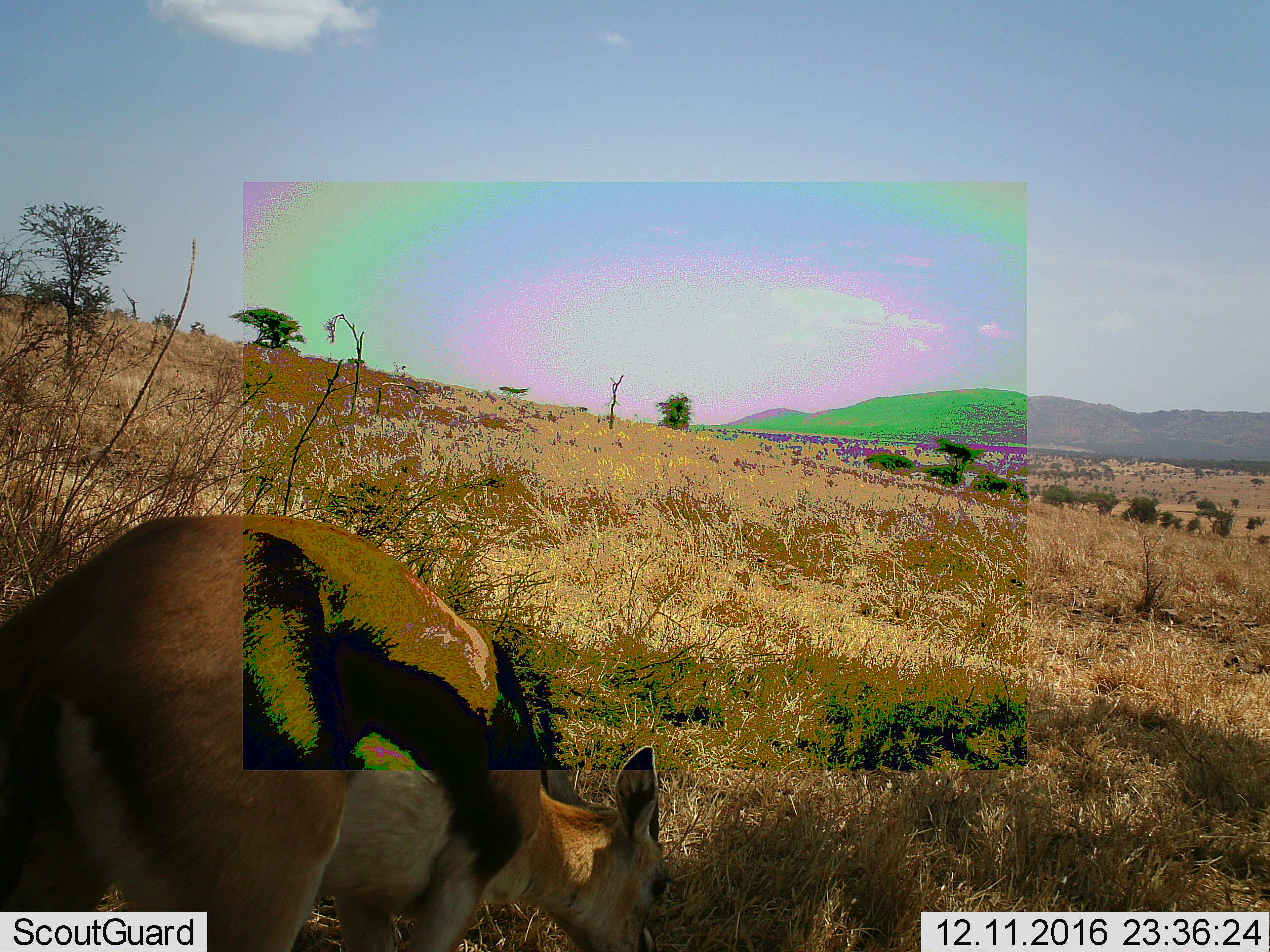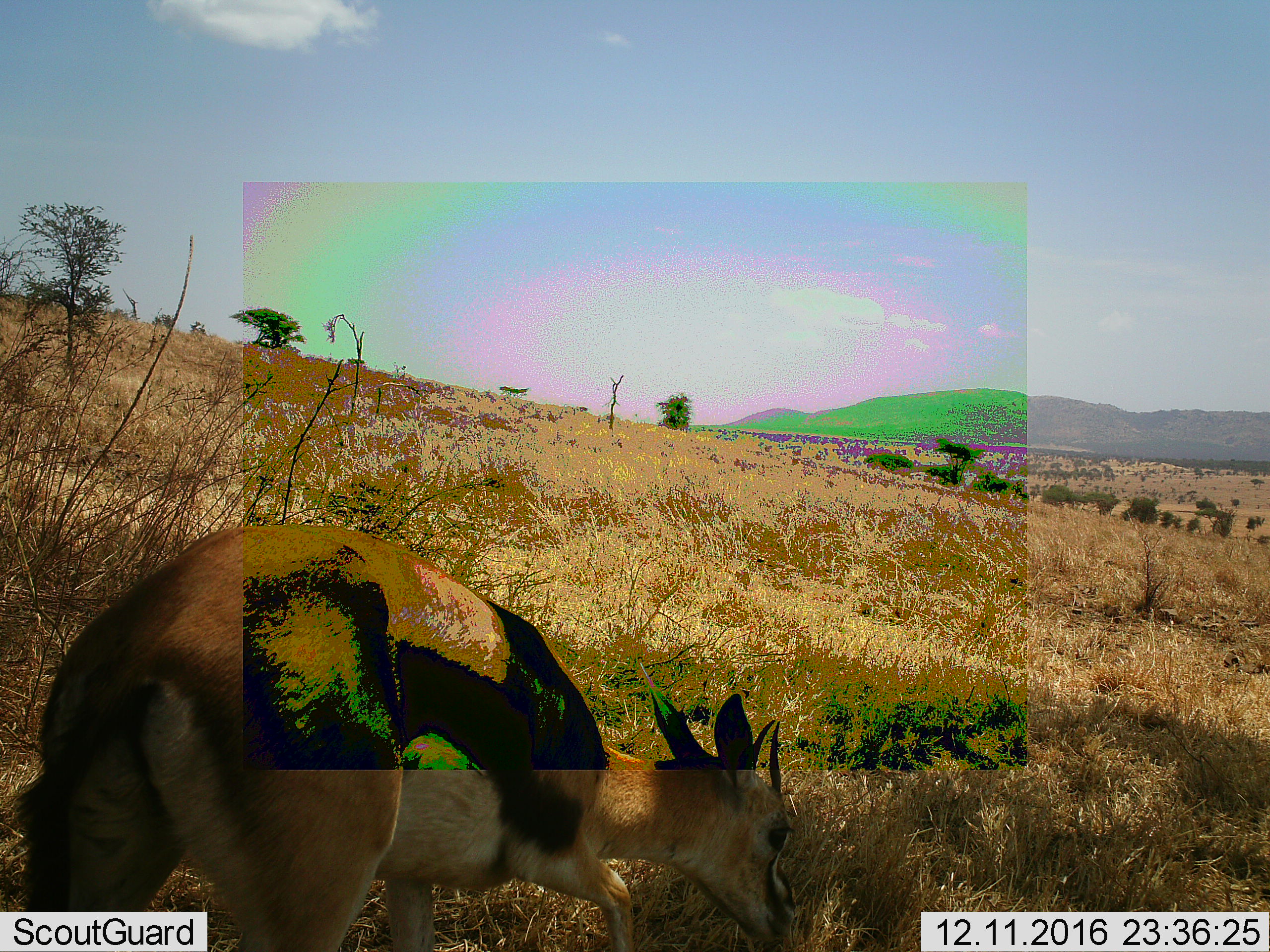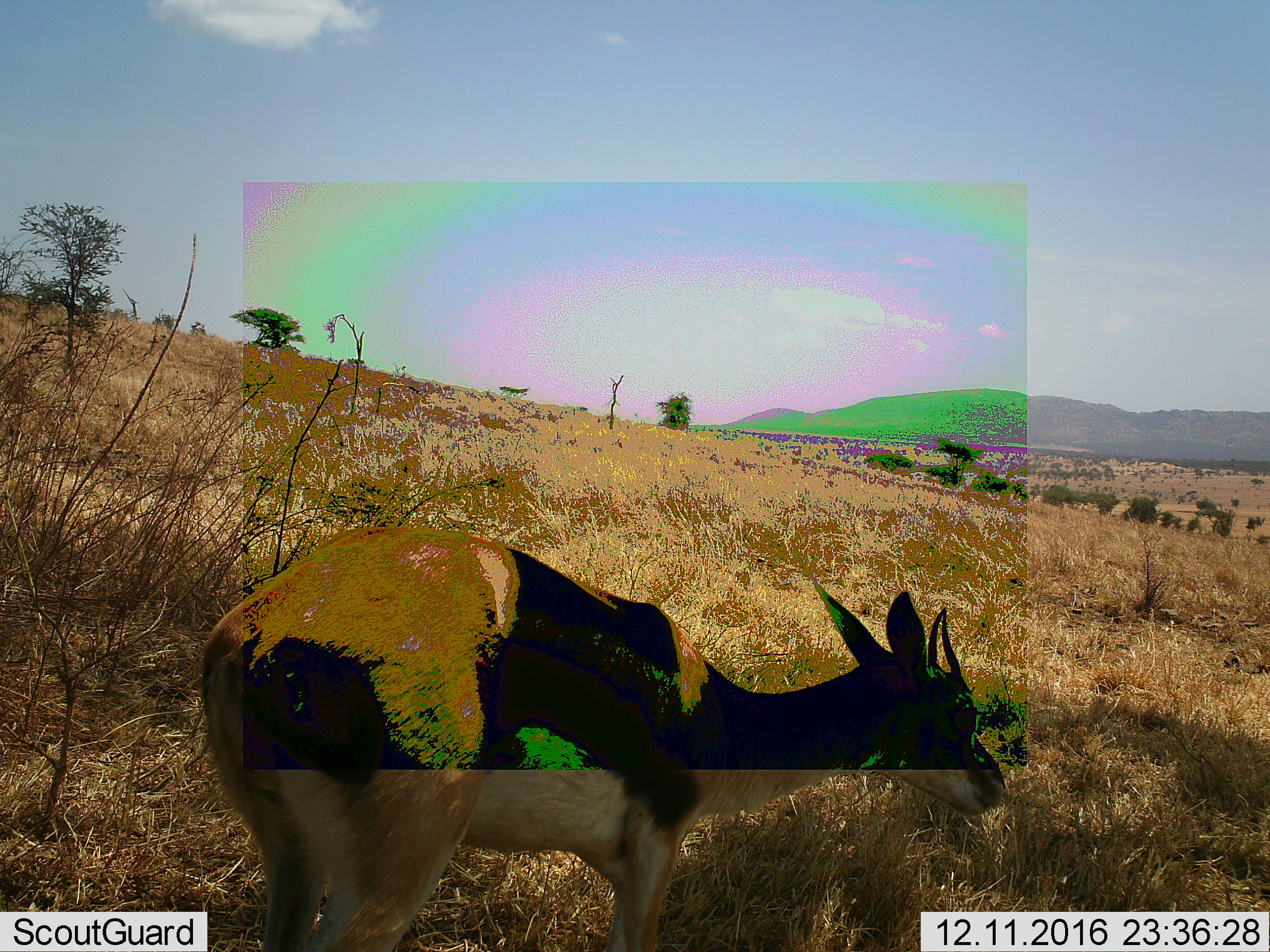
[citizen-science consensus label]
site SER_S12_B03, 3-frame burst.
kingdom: Animalia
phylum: Chordata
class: Mammalia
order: Artiodactyla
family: Bovidae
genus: Eudorcas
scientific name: Eudorcas thomsonii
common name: thomson's gazelle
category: gazellethomsons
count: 1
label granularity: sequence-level